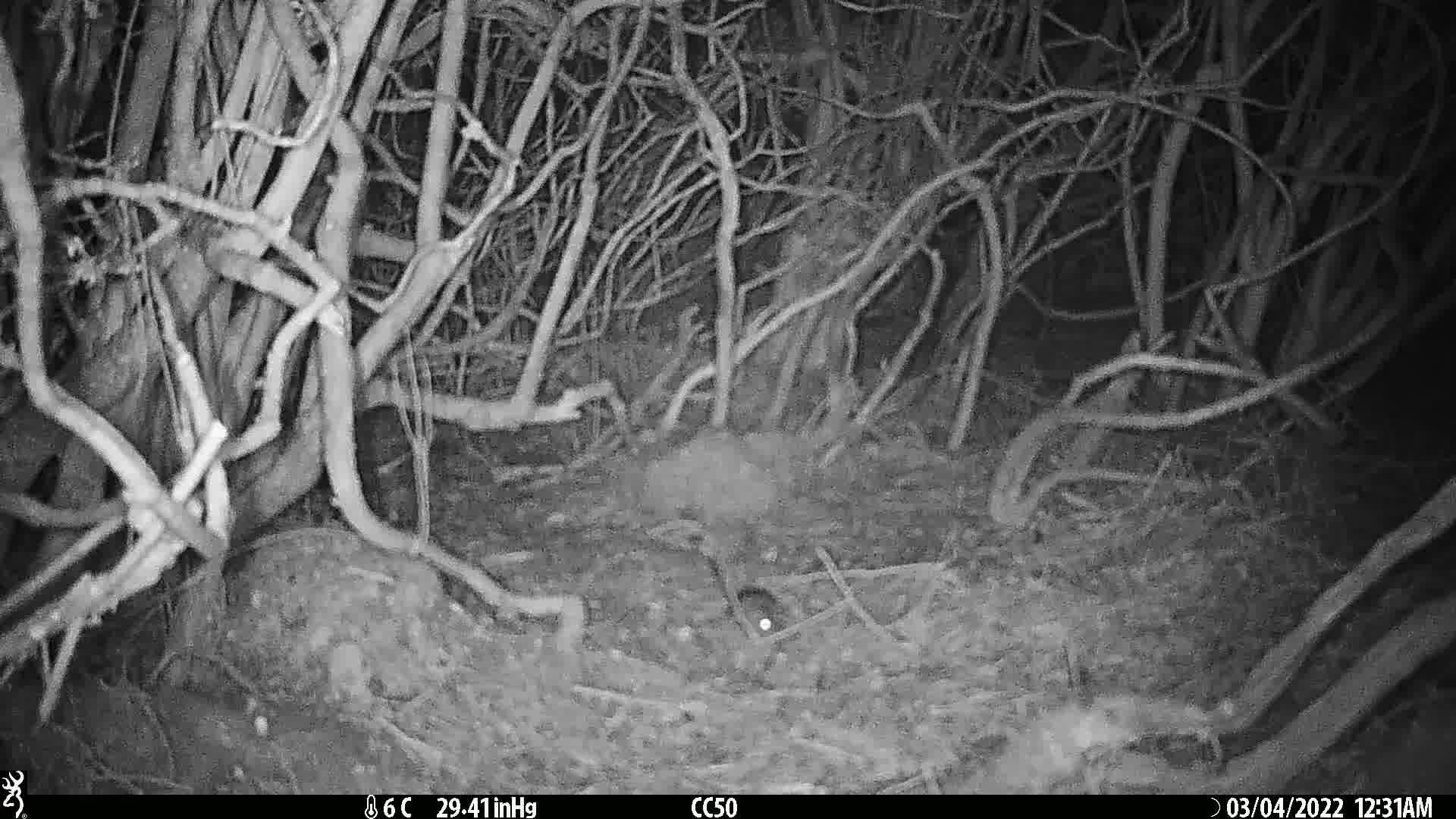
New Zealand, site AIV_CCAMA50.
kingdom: Animalia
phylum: Chordata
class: Mammalia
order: Rodentia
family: Muridae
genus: Mus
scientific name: Mus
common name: mouse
Mouse (Mus).